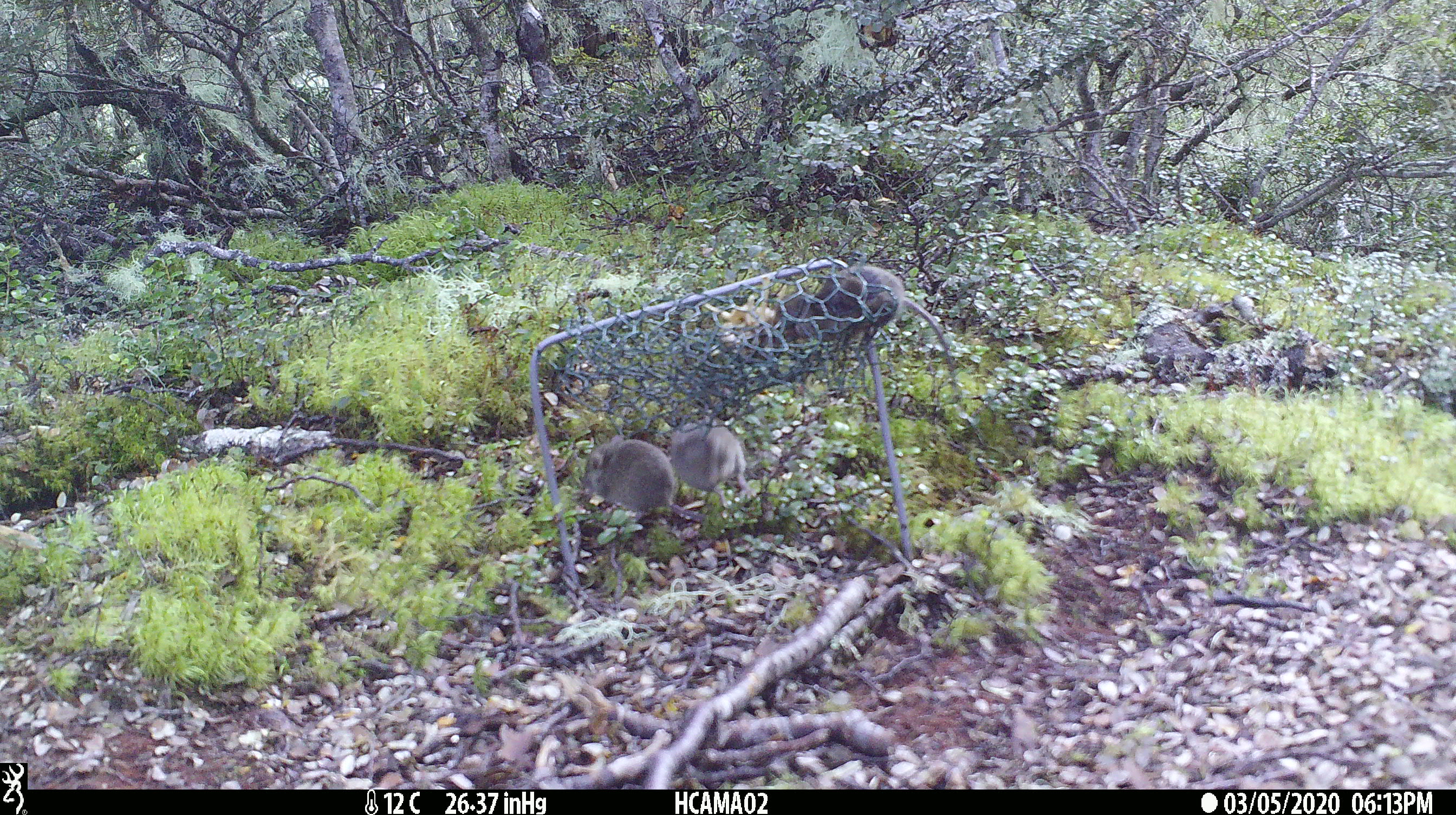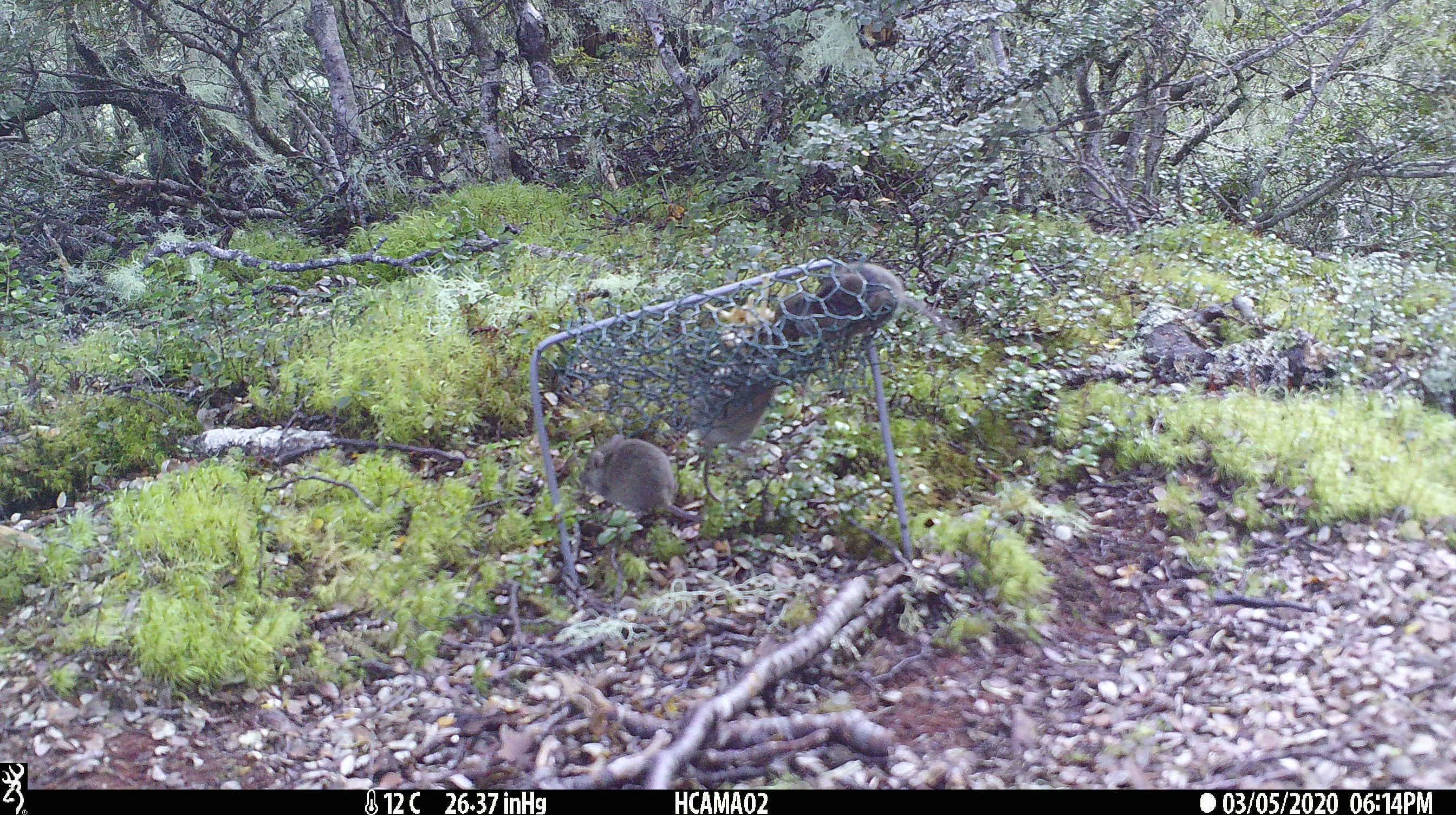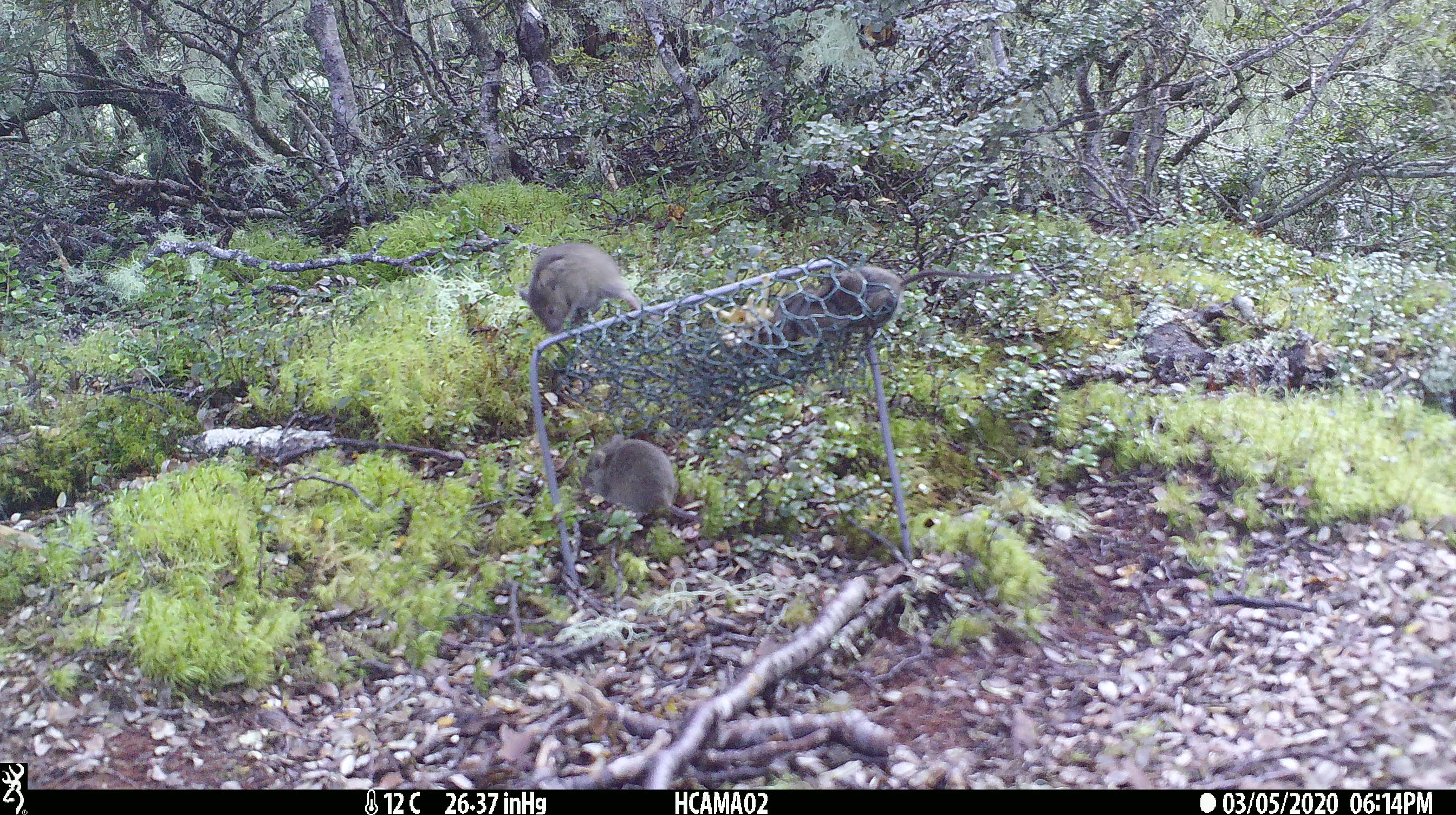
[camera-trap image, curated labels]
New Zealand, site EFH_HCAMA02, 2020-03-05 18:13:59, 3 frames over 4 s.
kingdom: Animalia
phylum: Chordata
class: Mammalia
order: Rodentia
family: Muridae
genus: Mus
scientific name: Mus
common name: mouse